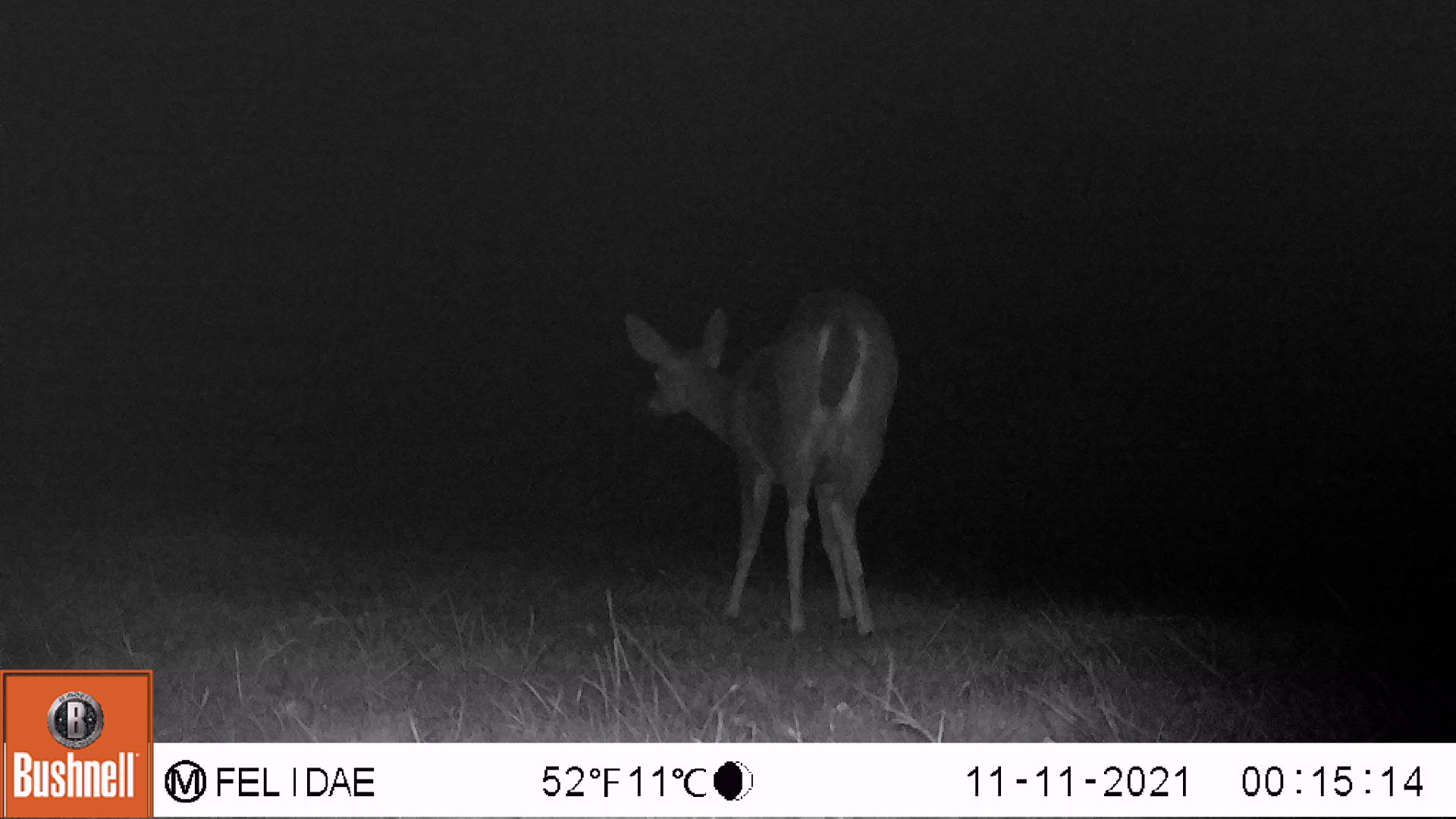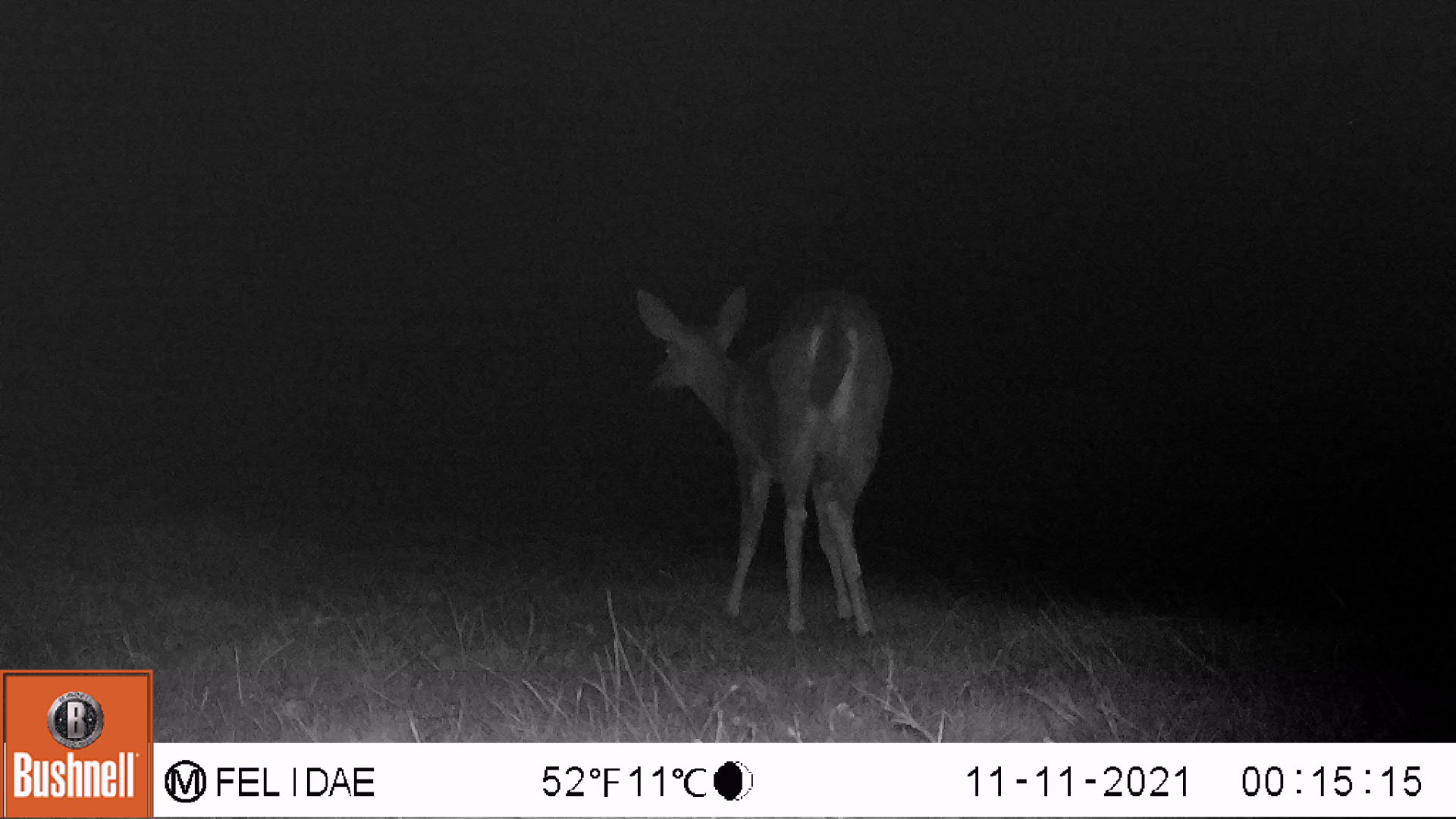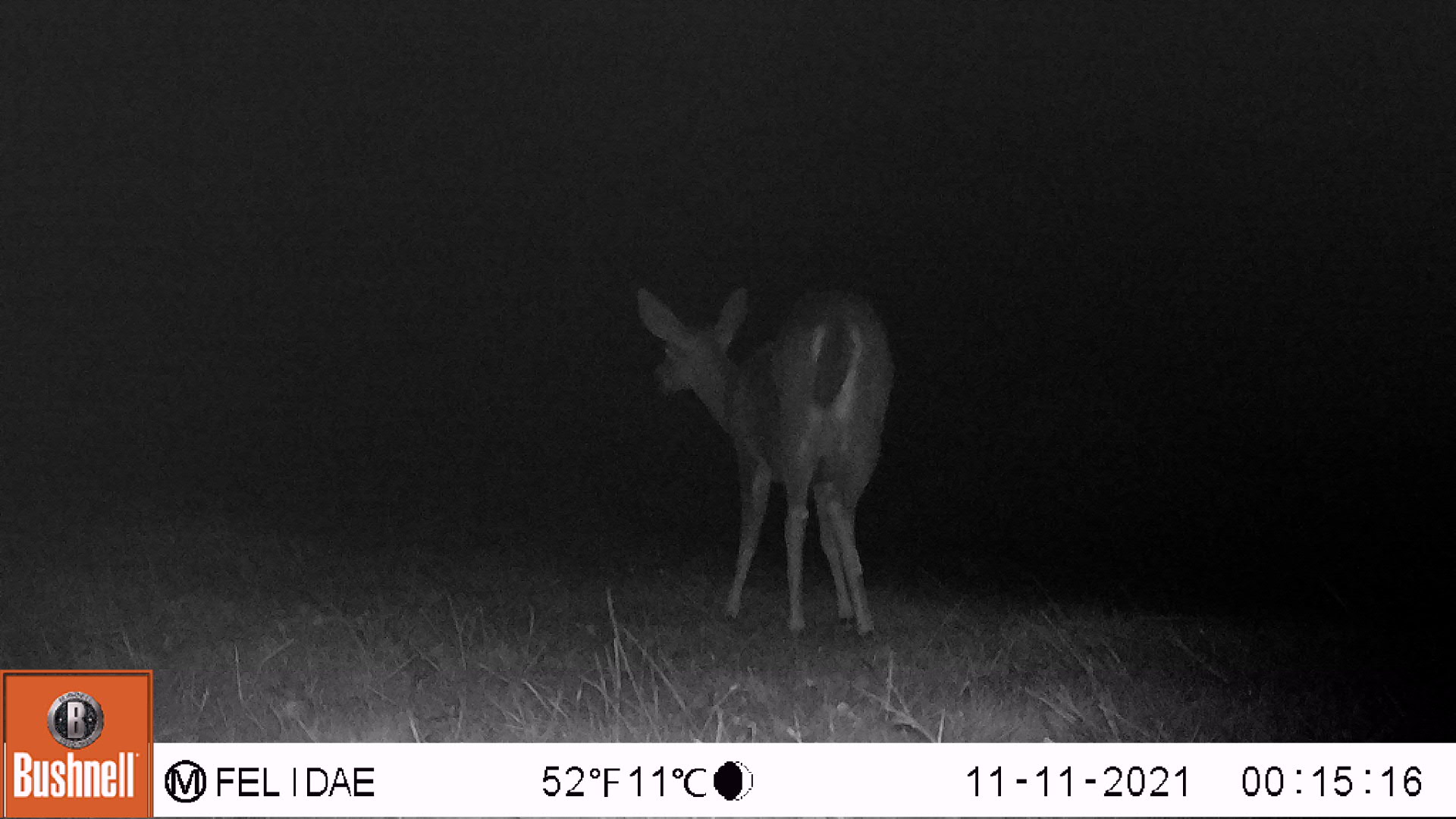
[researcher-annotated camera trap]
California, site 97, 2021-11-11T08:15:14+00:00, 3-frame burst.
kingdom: Animalia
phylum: Chordata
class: Mammalia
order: Artiodactyla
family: Cervidae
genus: Odocoileus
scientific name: Odocoileus hemionus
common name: mule deer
Mule deer (Odocoileus hemionus).